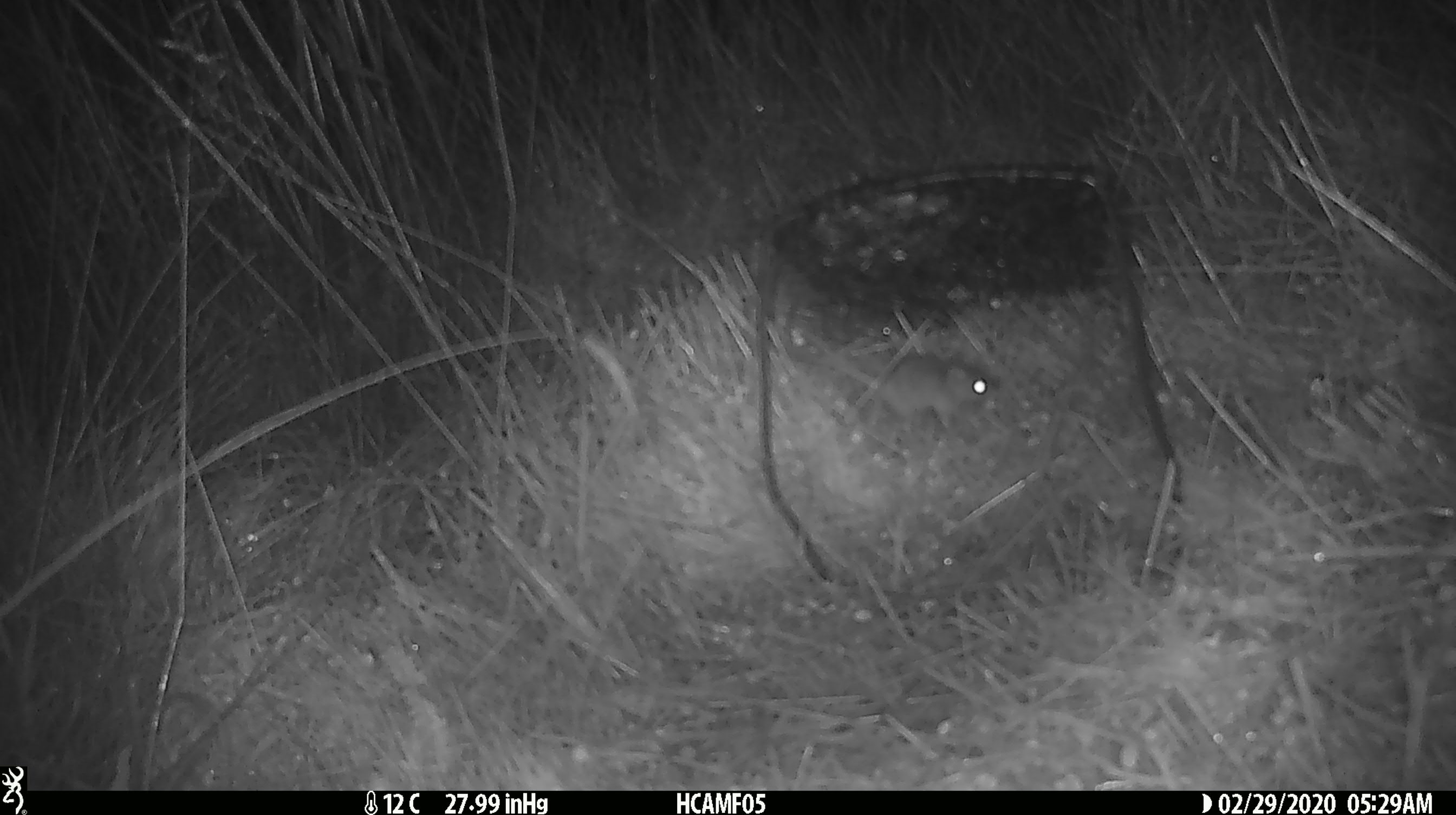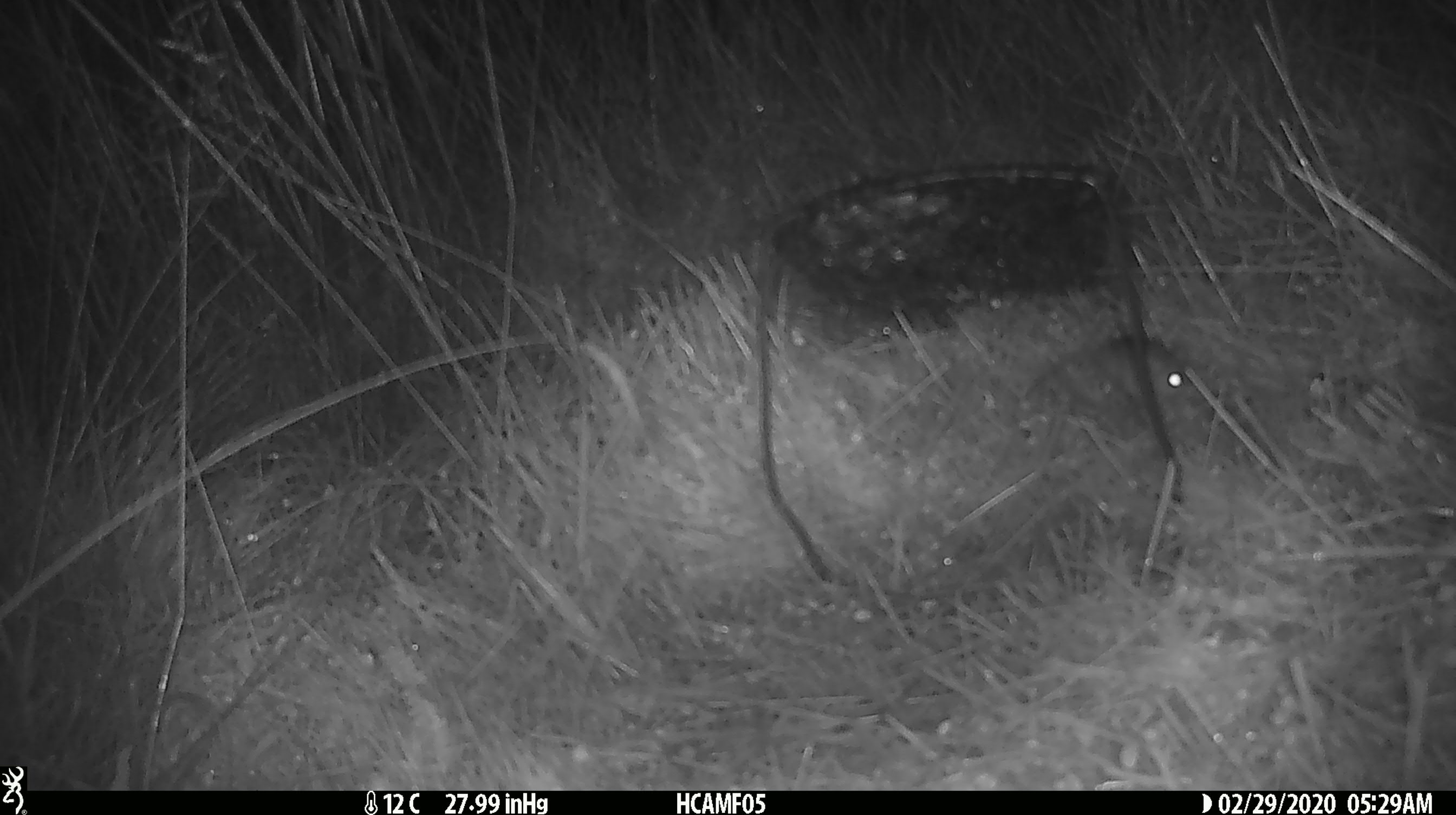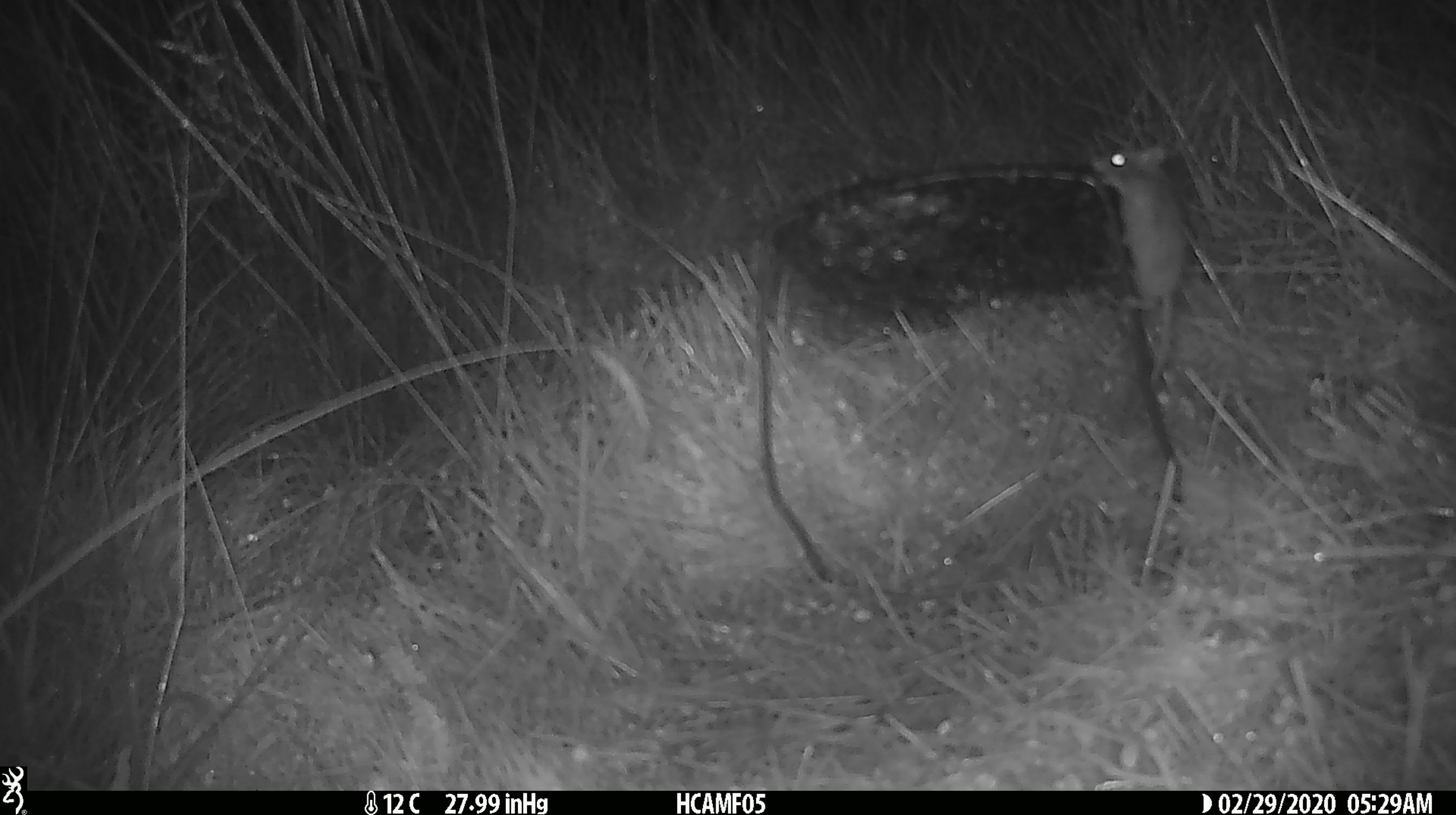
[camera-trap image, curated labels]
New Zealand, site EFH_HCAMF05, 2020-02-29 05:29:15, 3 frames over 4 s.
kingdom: Animalia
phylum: Chordata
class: Mammalia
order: Rodentia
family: Muridae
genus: Mus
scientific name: Mus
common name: mouse